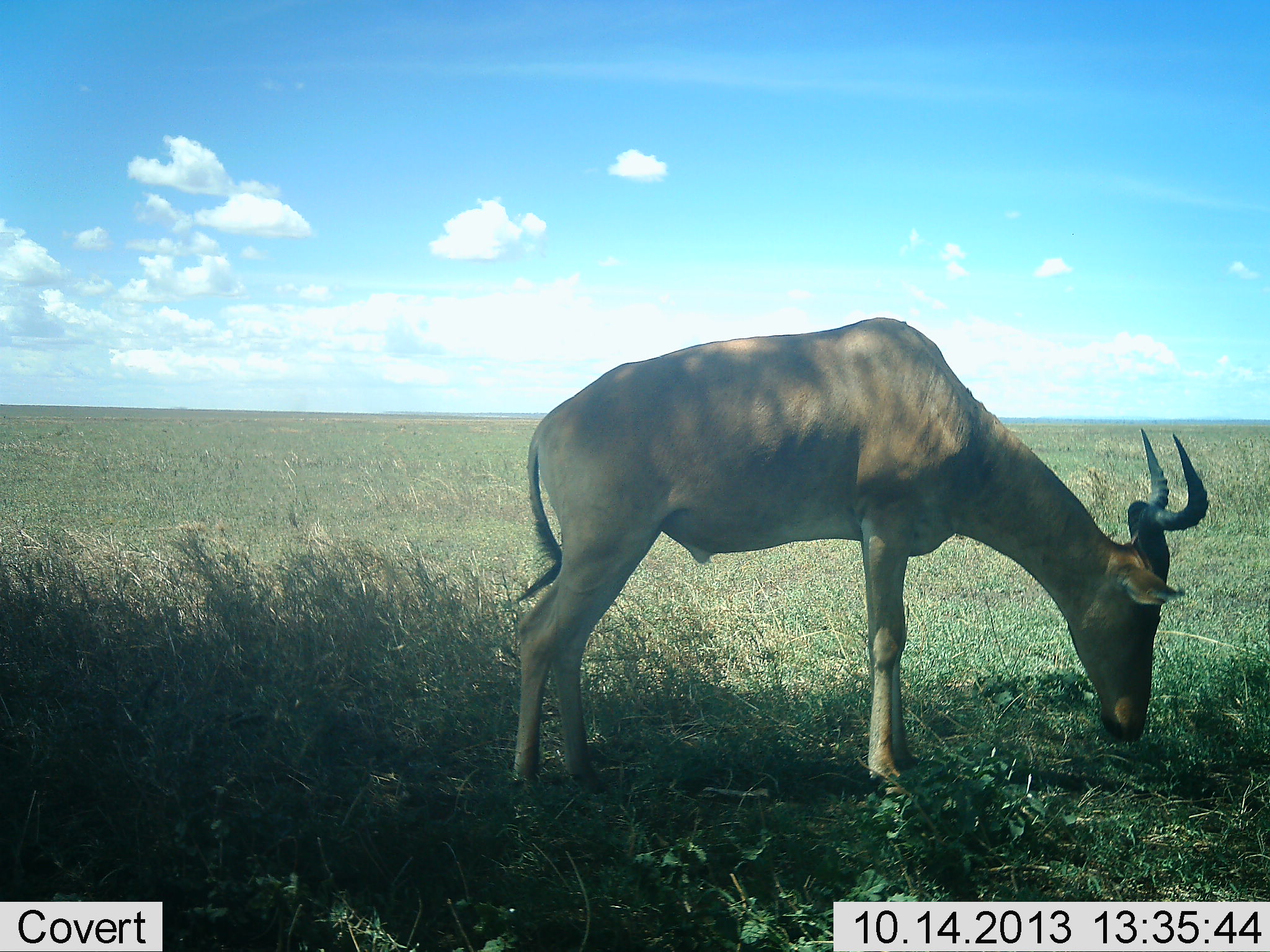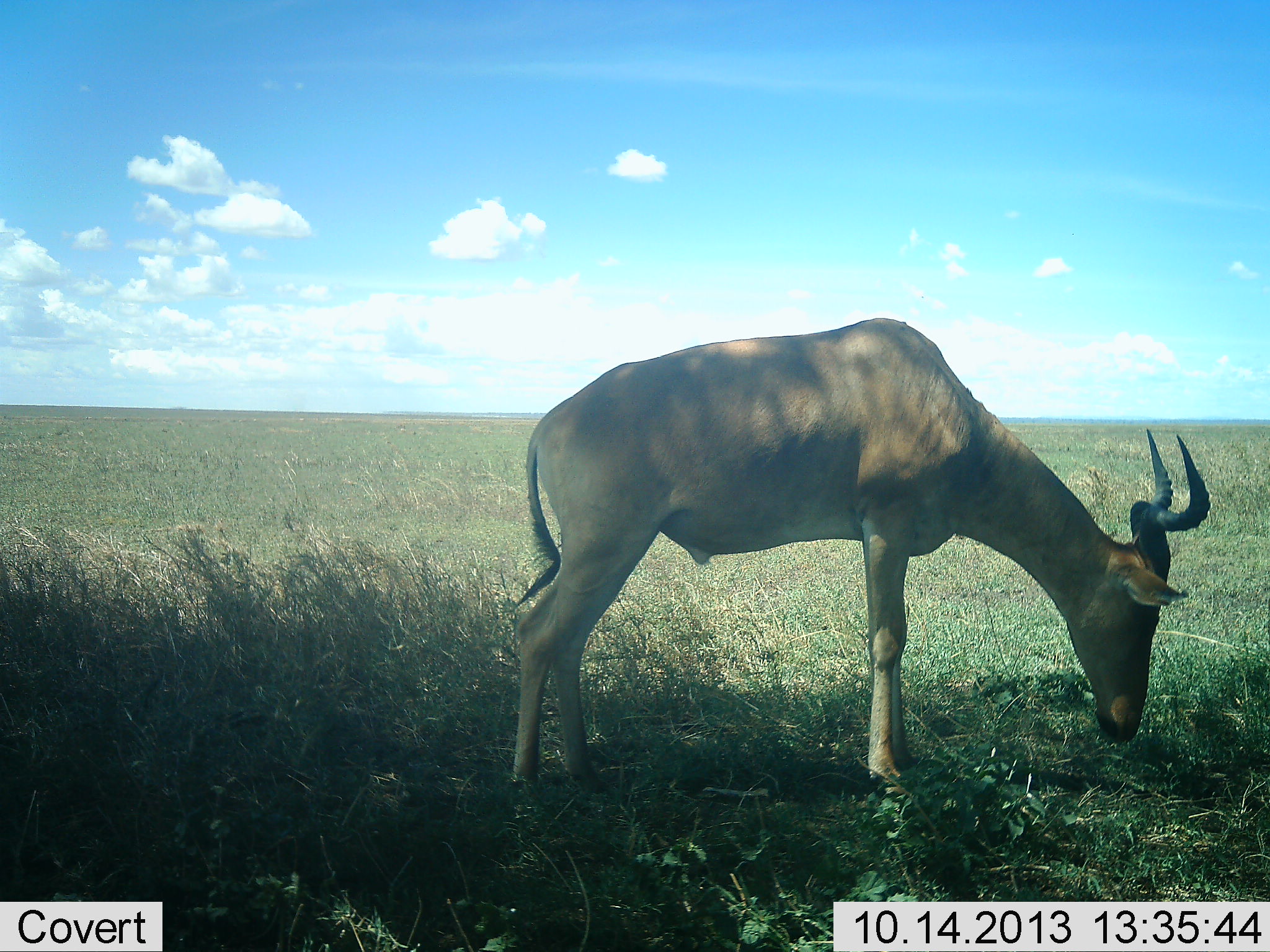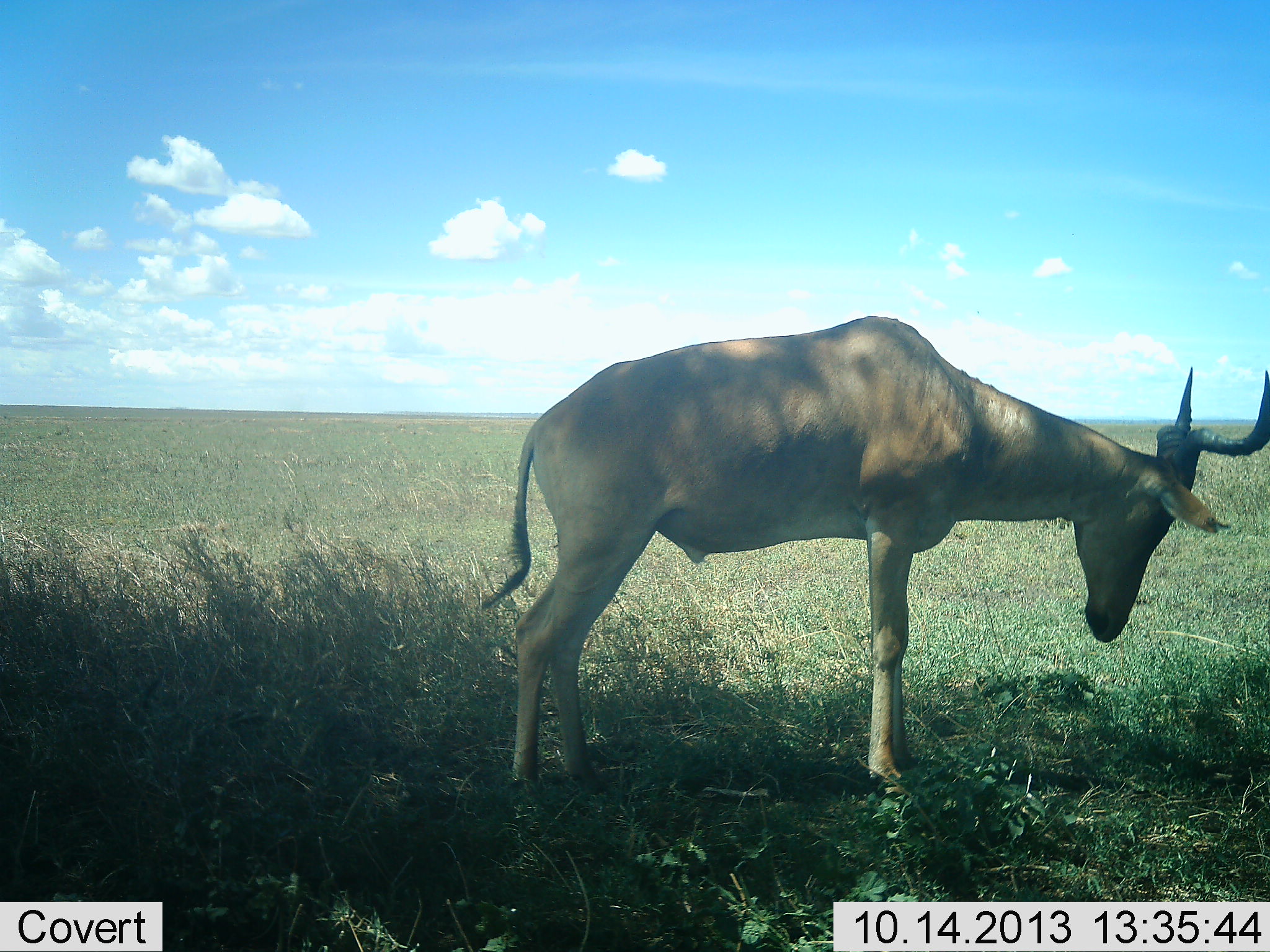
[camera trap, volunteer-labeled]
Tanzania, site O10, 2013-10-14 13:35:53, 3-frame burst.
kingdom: Animalia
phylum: Chordata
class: Mammalia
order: Artiodactyla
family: Bovidae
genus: Alcelaphus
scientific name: Alcelaphus buselaphus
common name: hartebeest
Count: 1.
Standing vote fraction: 33%.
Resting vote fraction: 0%.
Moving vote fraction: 0%.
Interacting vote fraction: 0%.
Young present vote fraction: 0%.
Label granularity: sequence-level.